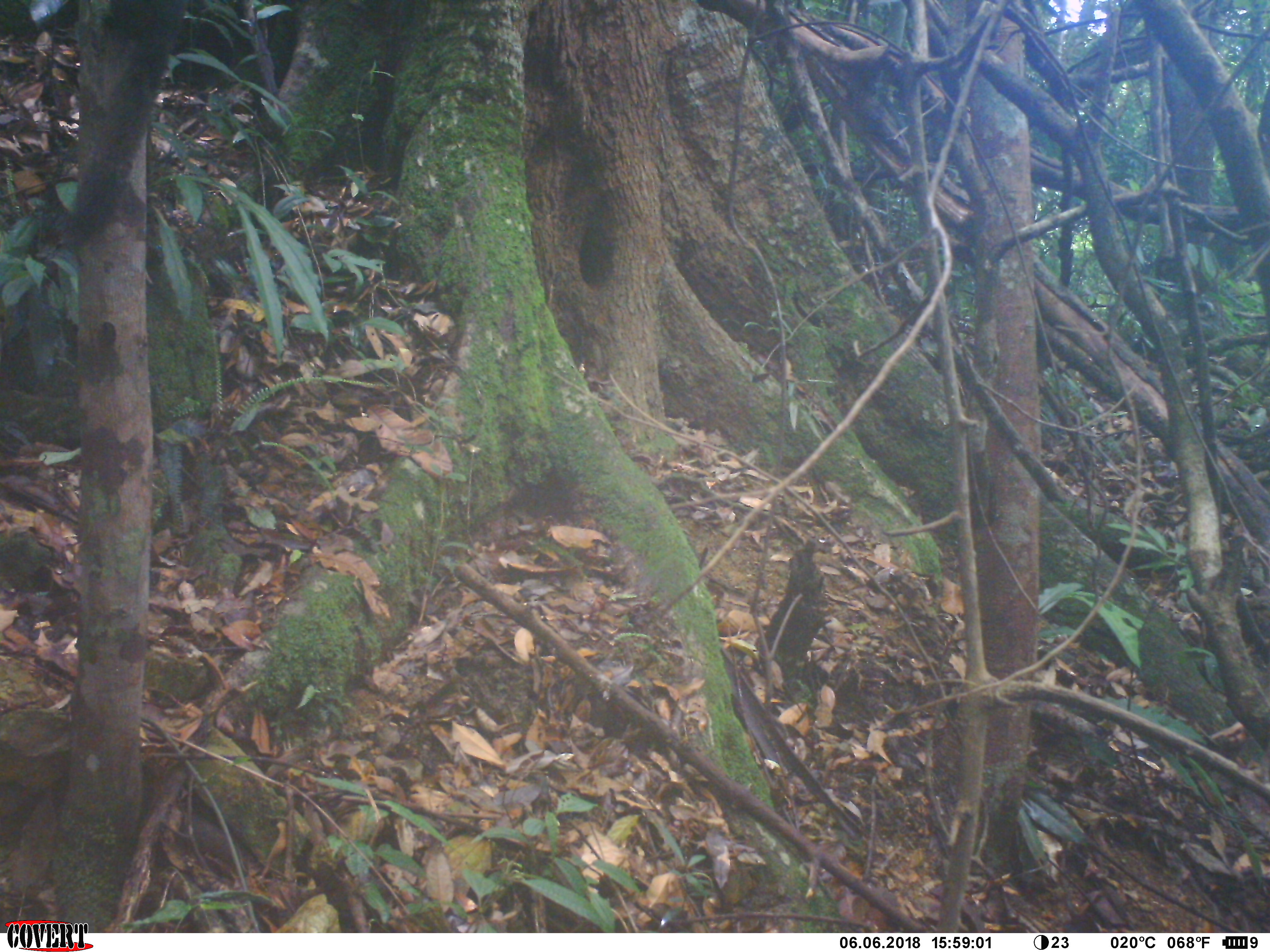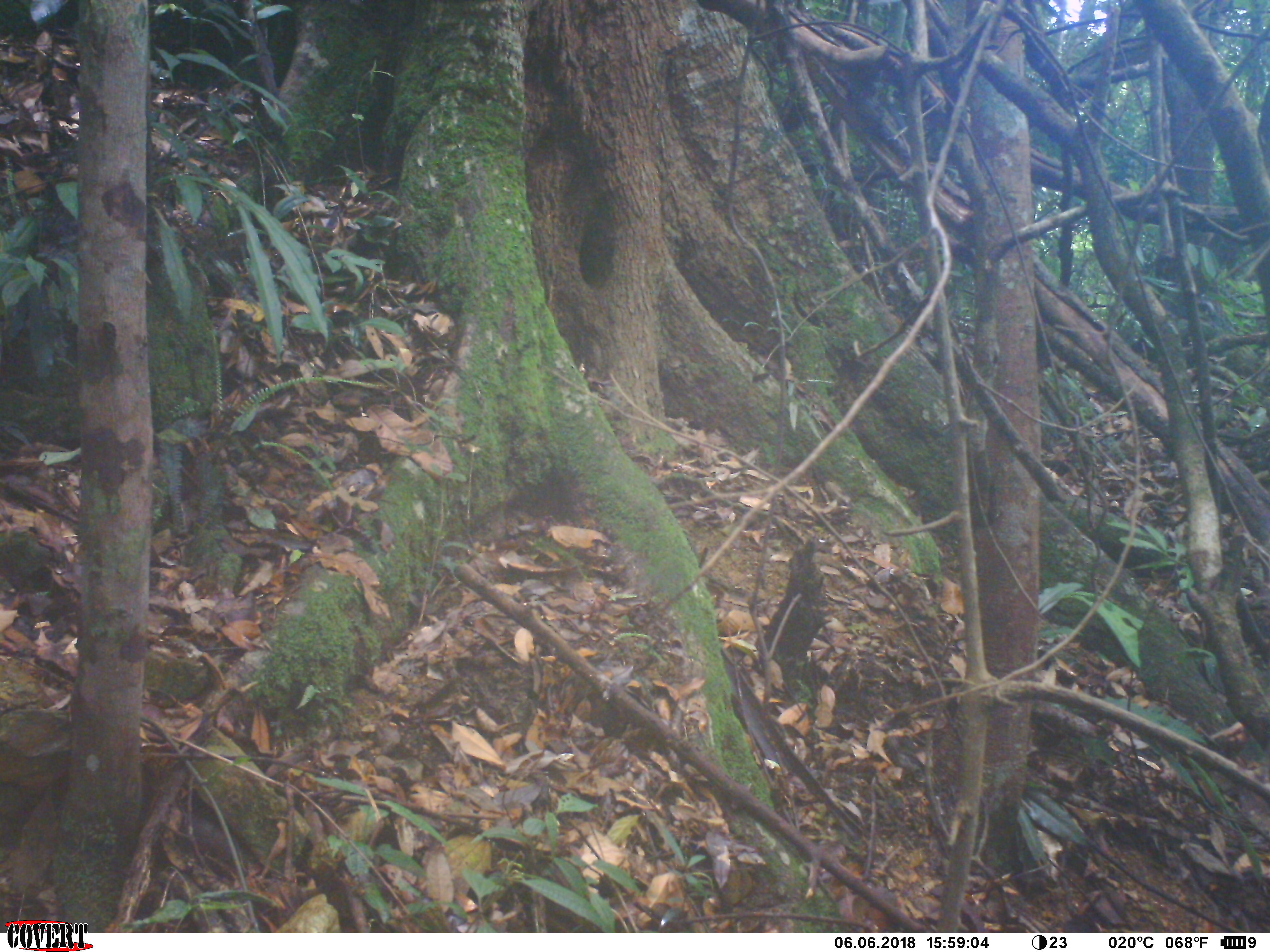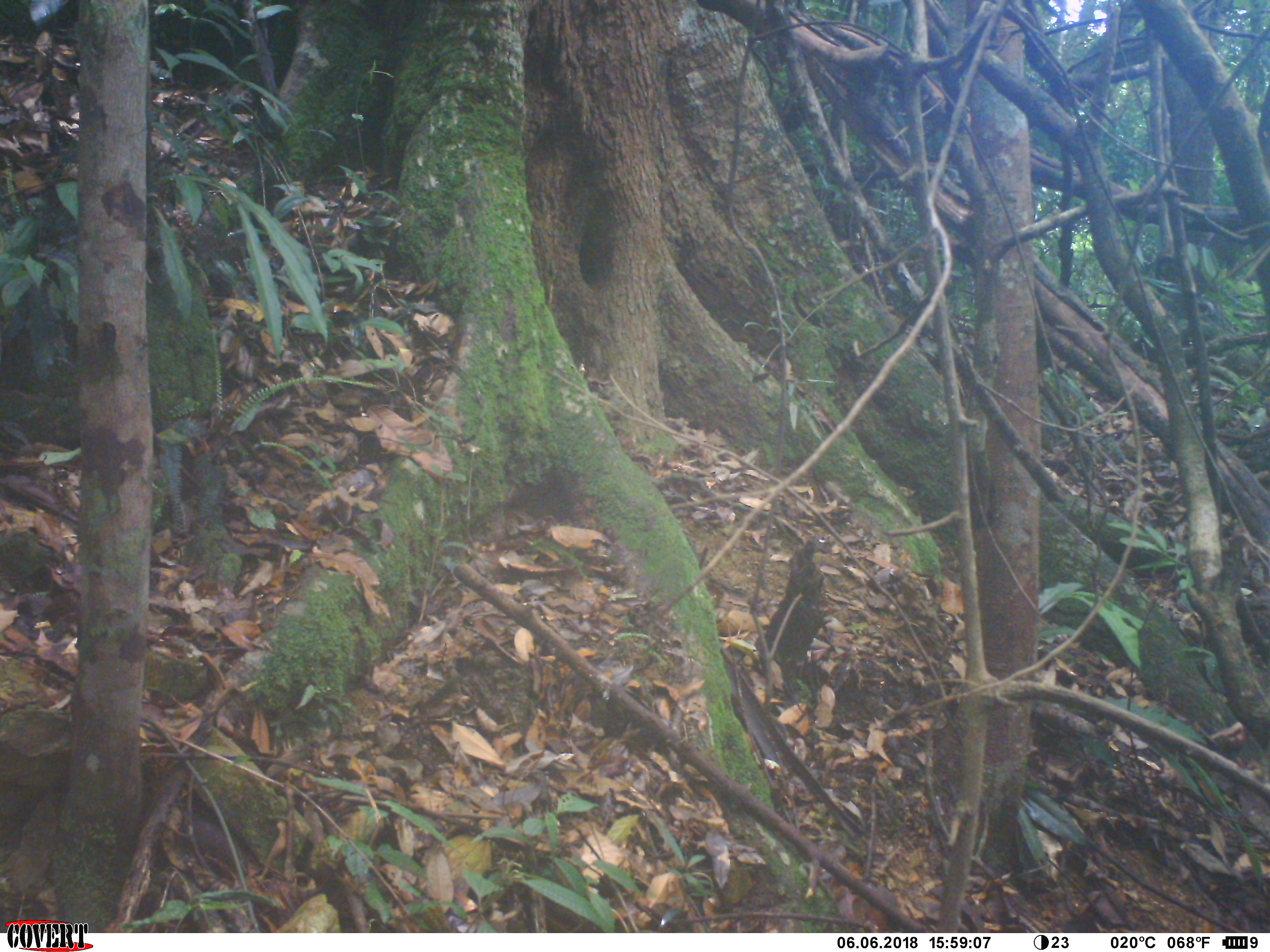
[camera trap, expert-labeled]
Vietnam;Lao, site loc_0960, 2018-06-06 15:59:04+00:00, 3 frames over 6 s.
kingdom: Animalia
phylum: Chordata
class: Mammalia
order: Rodentia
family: Sciuridae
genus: Sciurus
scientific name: Sciurus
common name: squirrel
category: unidentified squirrel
Unidentified squirrel (squirrel) (Sciurus). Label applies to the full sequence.